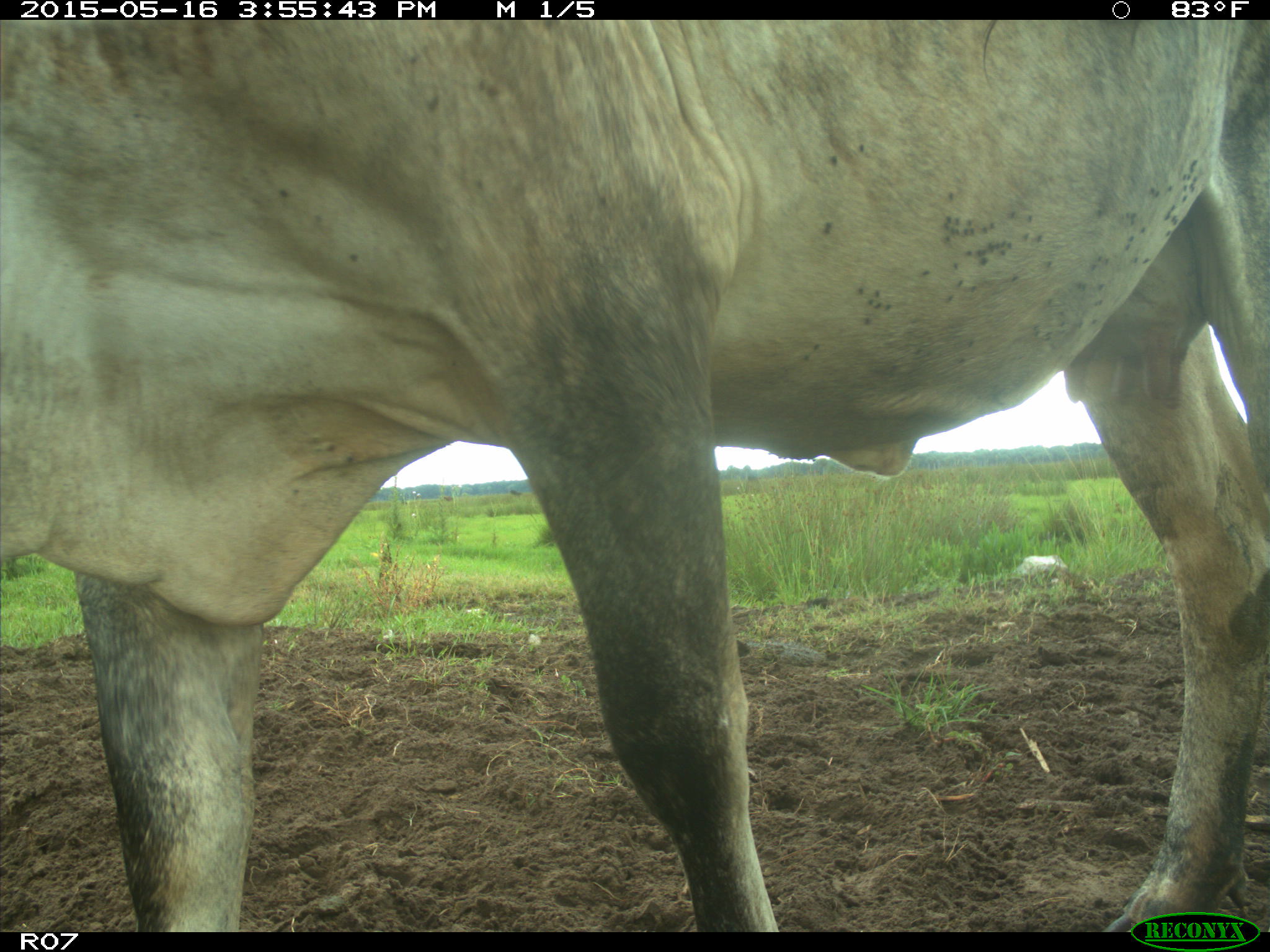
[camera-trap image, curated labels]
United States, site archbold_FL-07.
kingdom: Animalia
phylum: Chordata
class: Mammalia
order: Artiodactyla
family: Bovidae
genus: Bos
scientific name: Bos taurus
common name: domestic cow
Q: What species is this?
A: Bos taurus (domestic cow).